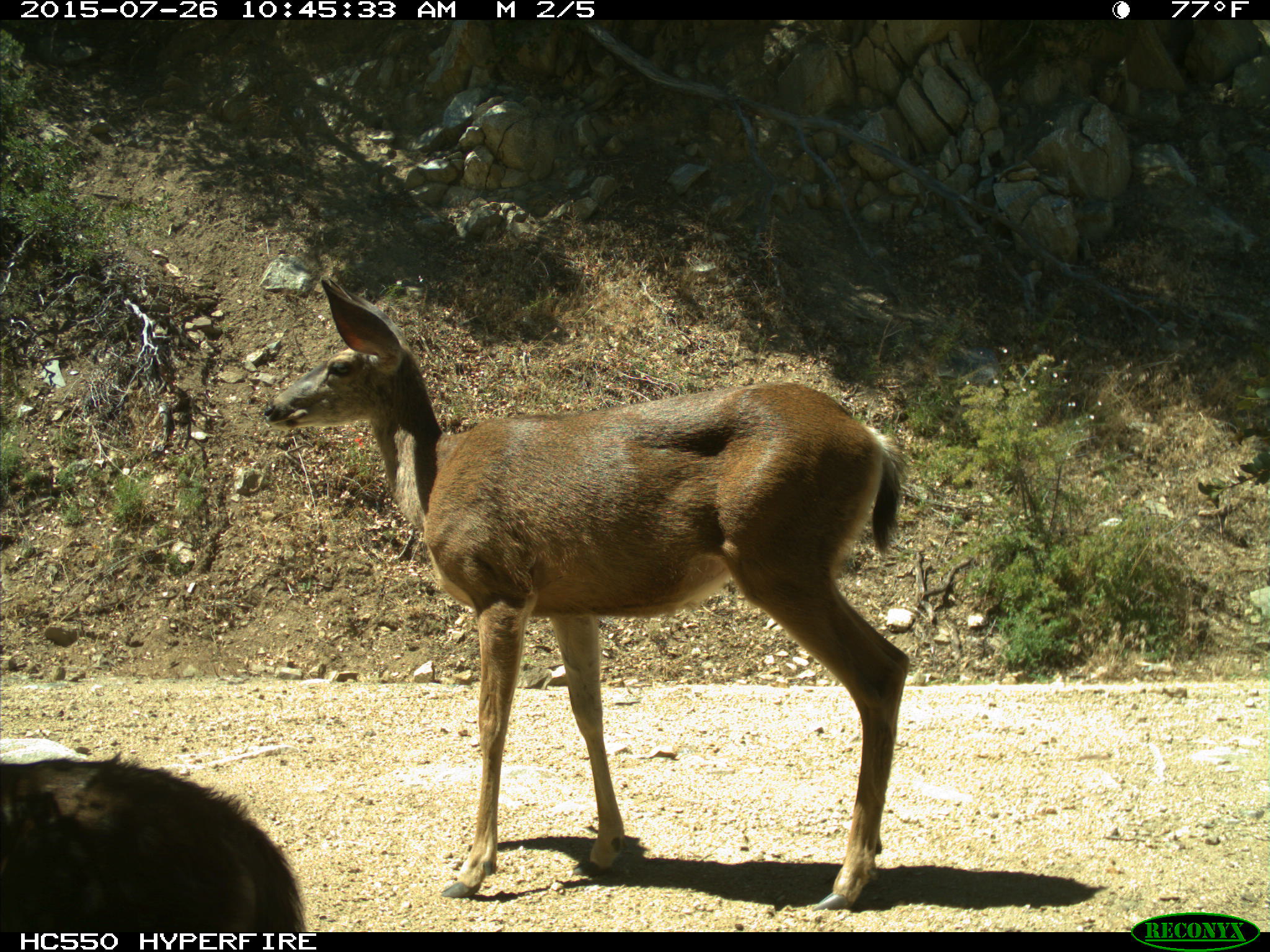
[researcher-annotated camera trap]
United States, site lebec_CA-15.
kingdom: Animalia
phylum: Chordata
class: Mammalia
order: Artiodactyla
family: Cervidae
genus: Odocoileus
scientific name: Odocoileus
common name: deer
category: unidentified deer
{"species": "unidentified deer (deer) (Odocoileus)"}